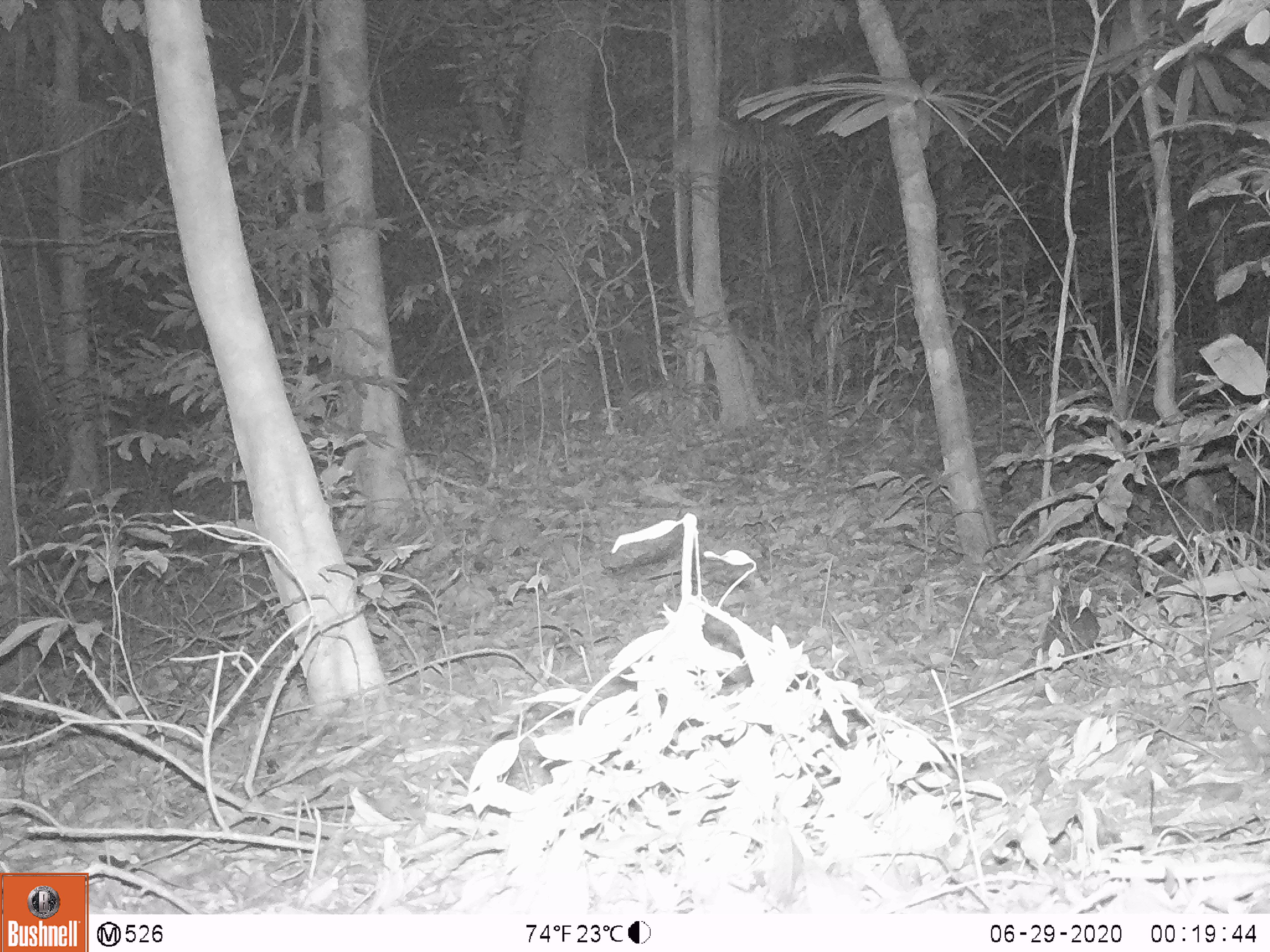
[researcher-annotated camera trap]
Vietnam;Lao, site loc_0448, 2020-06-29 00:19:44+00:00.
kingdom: Animalia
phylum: Chordata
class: Mammalia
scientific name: Mammalia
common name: mammal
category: unidentified small mammal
Unidentified small mammal (mammal) (Mammalia). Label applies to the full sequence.